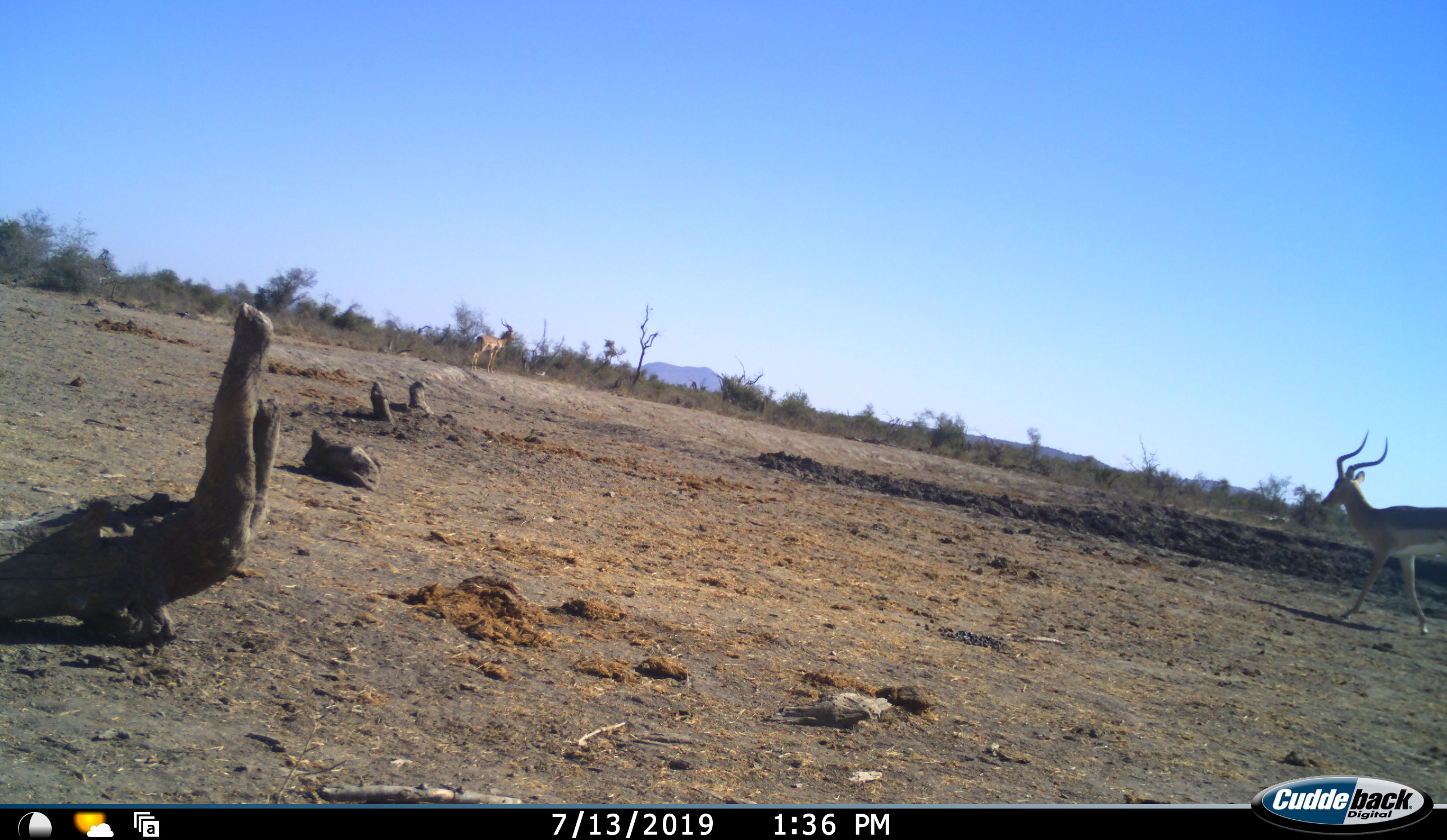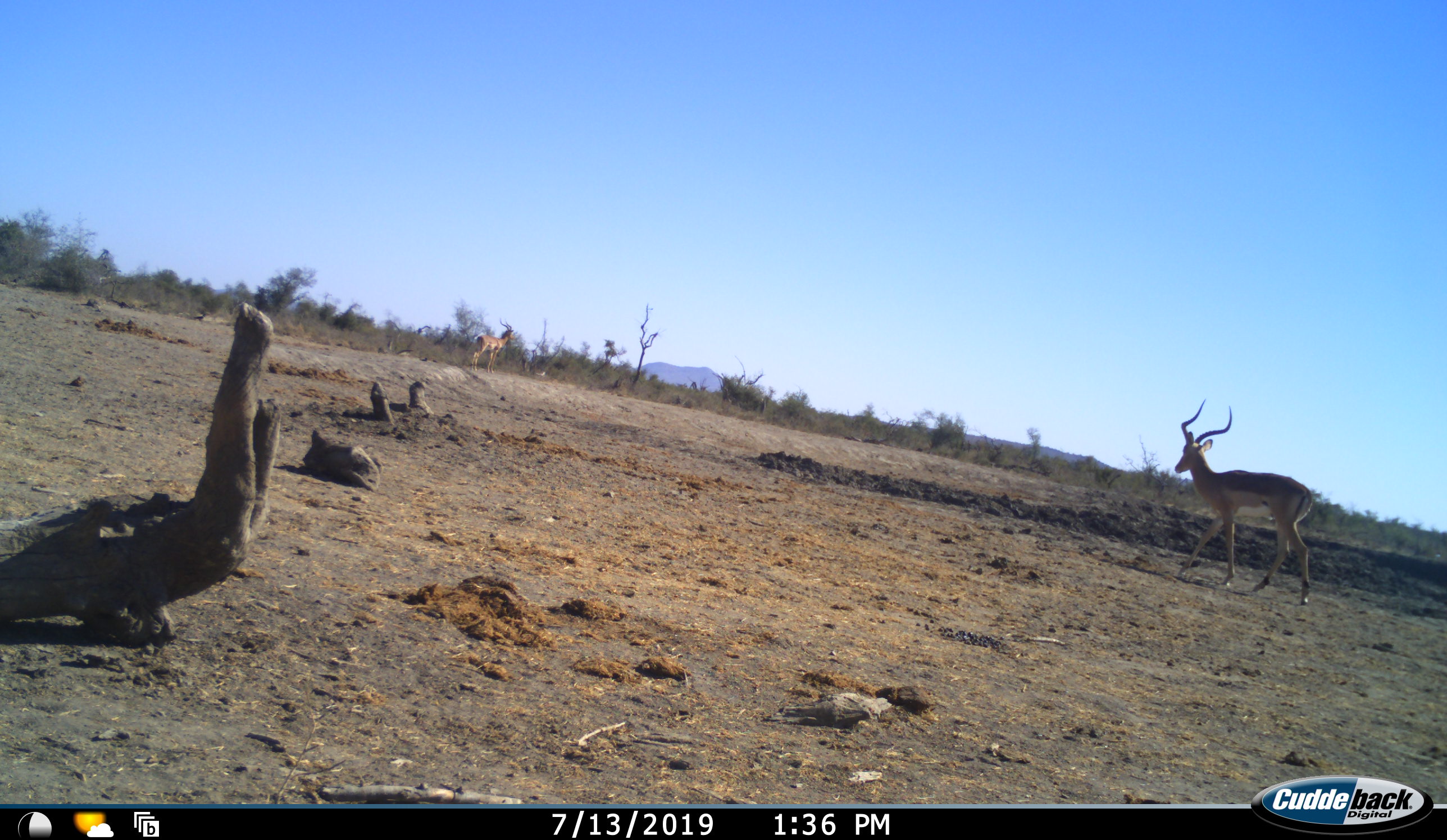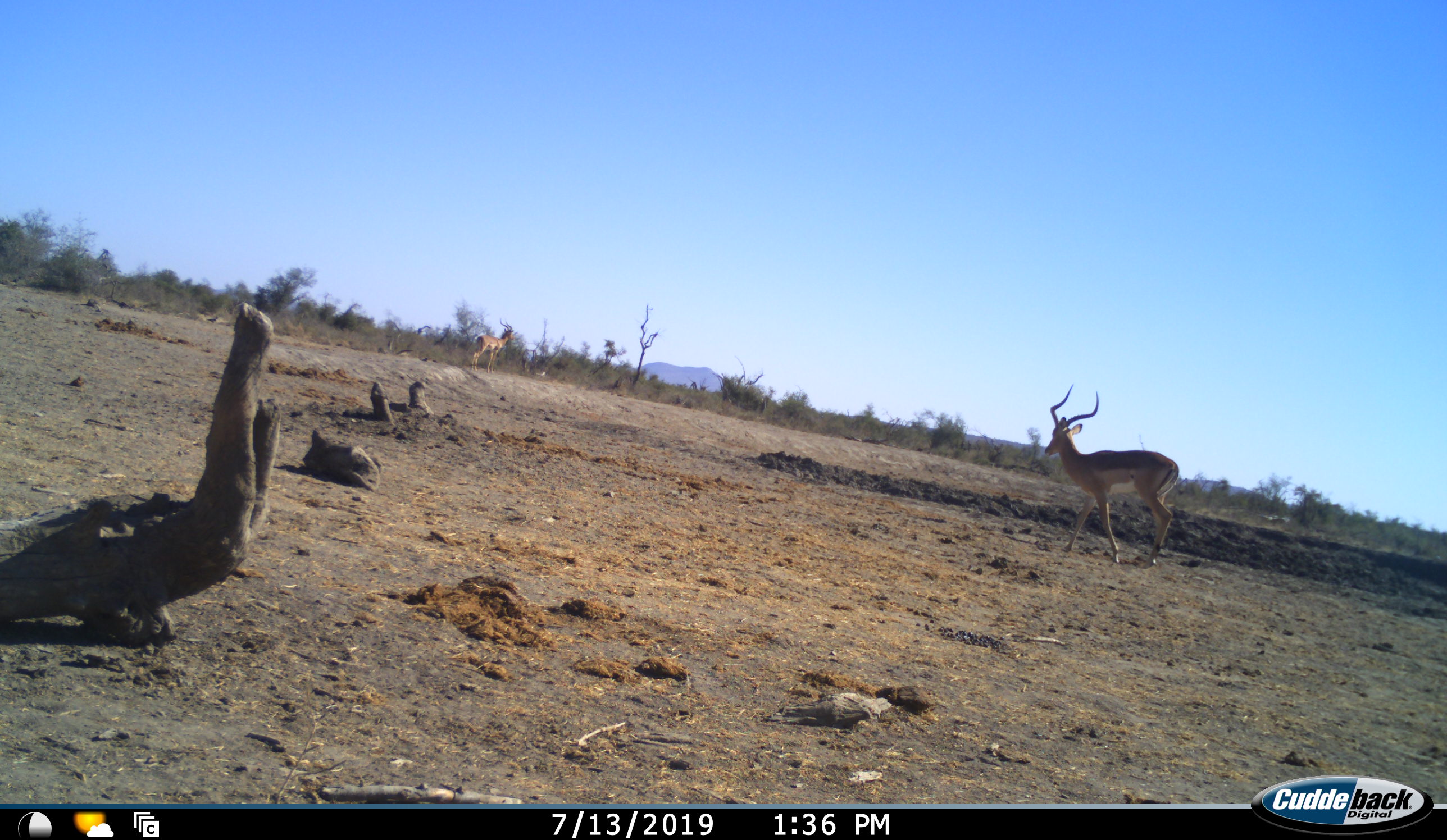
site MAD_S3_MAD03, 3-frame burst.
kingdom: Animalia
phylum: Chordata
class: Mammalia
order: Artiodactyla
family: Bovidae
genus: Aepyceros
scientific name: Aepyceros melampus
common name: impala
Impala (Aepyceros melampus), count 2. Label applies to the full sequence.